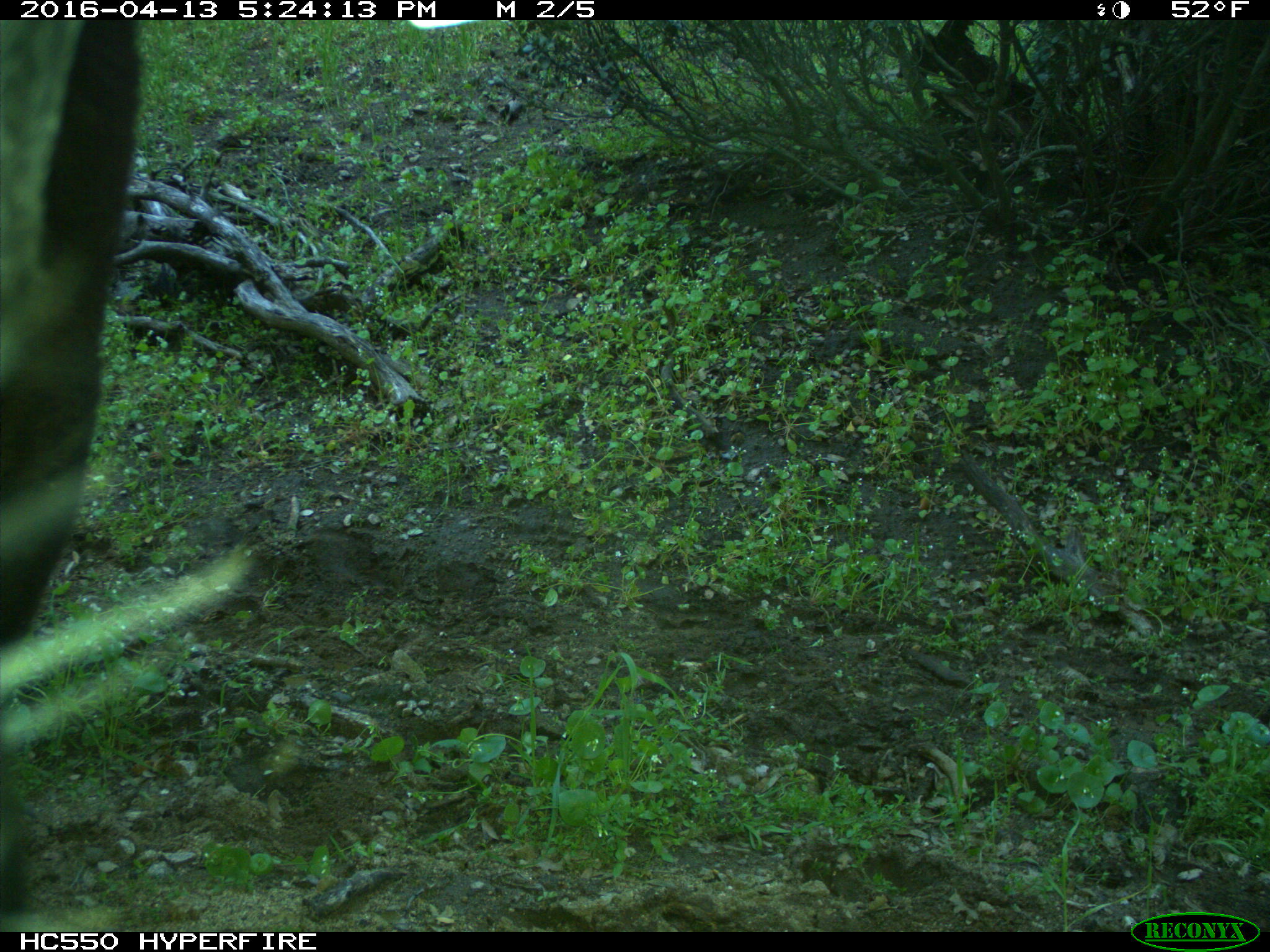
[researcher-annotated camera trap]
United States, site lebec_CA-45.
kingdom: Animalia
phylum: Chordata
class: Mammalia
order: Artiodactyla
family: Bovidae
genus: Bos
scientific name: Bos taurus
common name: domestic cow